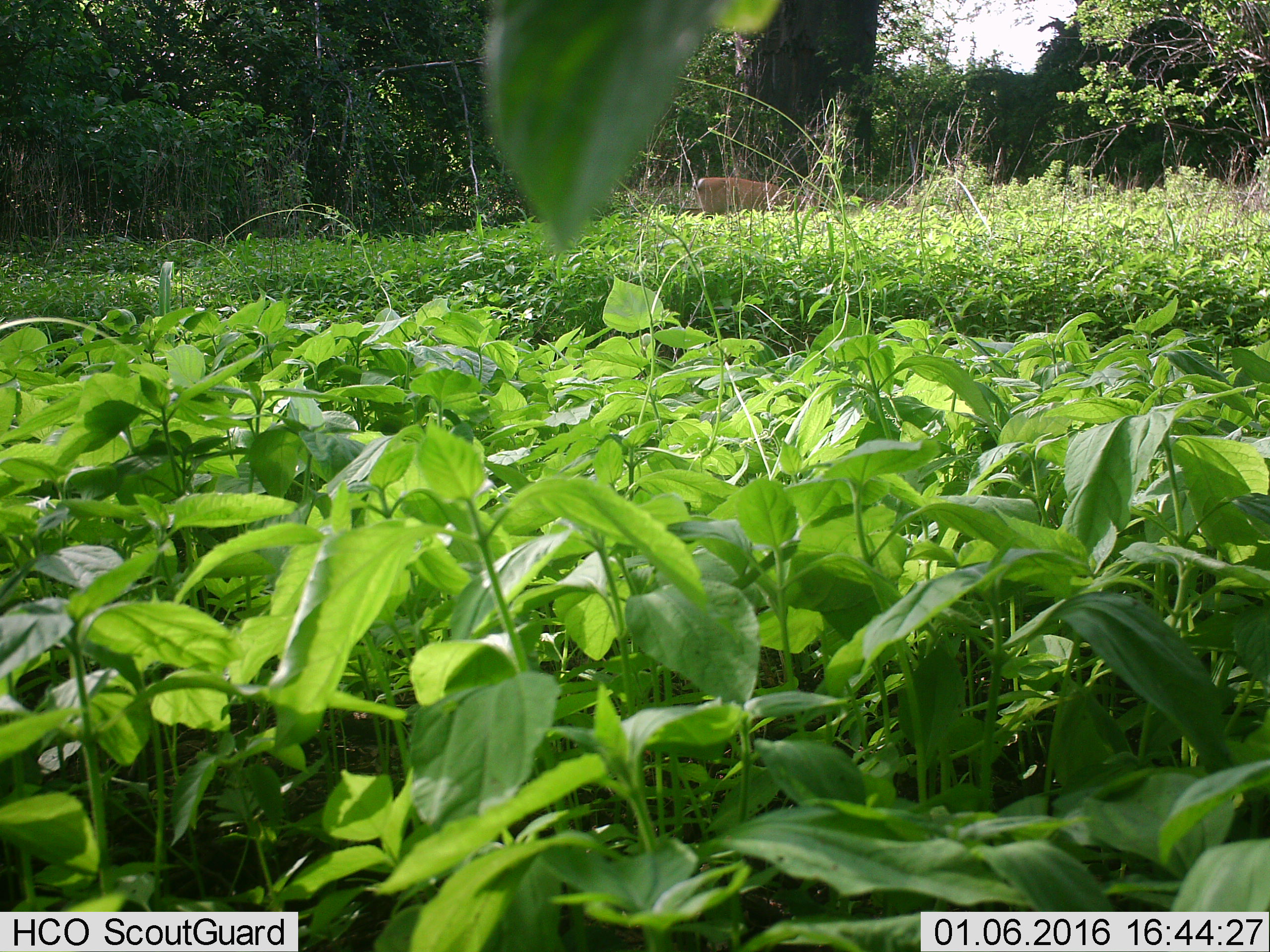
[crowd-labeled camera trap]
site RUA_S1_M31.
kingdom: Animalia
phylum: Chordata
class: Mammalia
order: Artiodactyla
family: Bovidae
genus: Sylvicapra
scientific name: Sylvicapra grimmia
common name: common duiker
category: duikercommongrey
Duikercommongrey (common duiker) (Sylvicapra grimmia), count 1. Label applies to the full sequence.